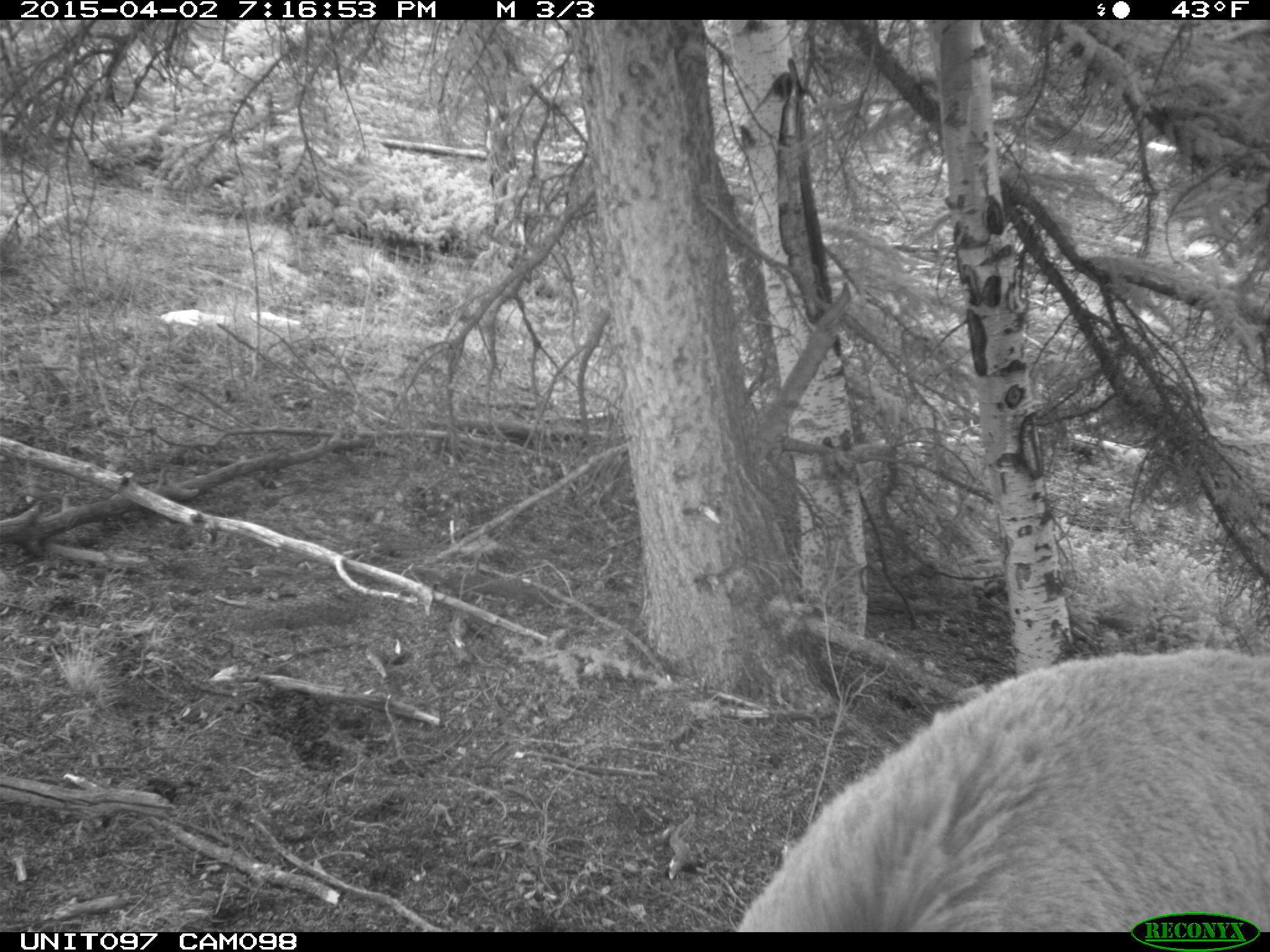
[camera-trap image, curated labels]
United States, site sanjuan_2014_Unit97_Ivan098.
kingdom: Animalia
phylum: Chordata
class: Mammalia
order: Artiodactyla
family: Cervidae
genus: Cervus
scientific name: Cervus elaphus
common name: red deer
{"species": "Cervus elaphus (red deer)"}